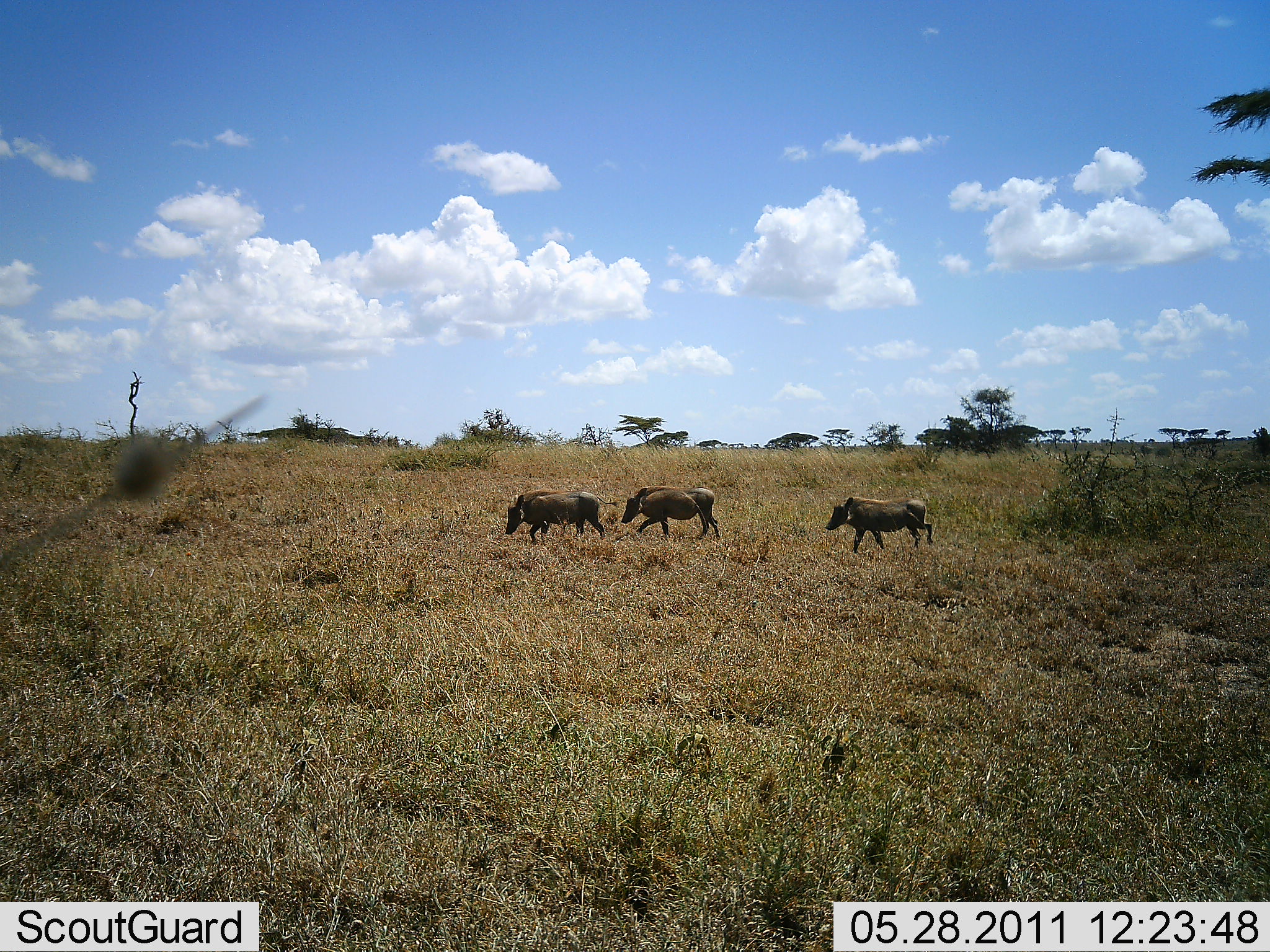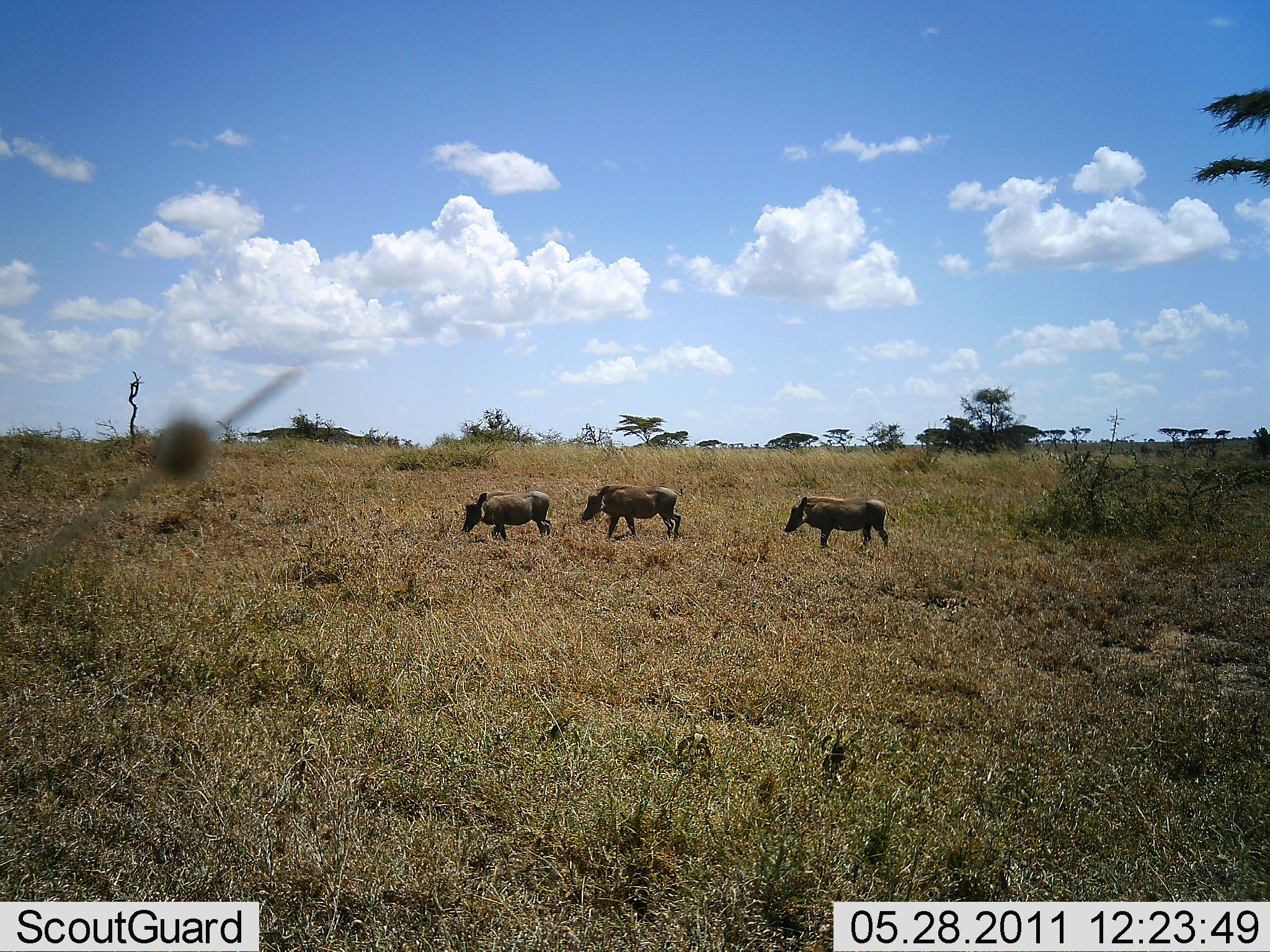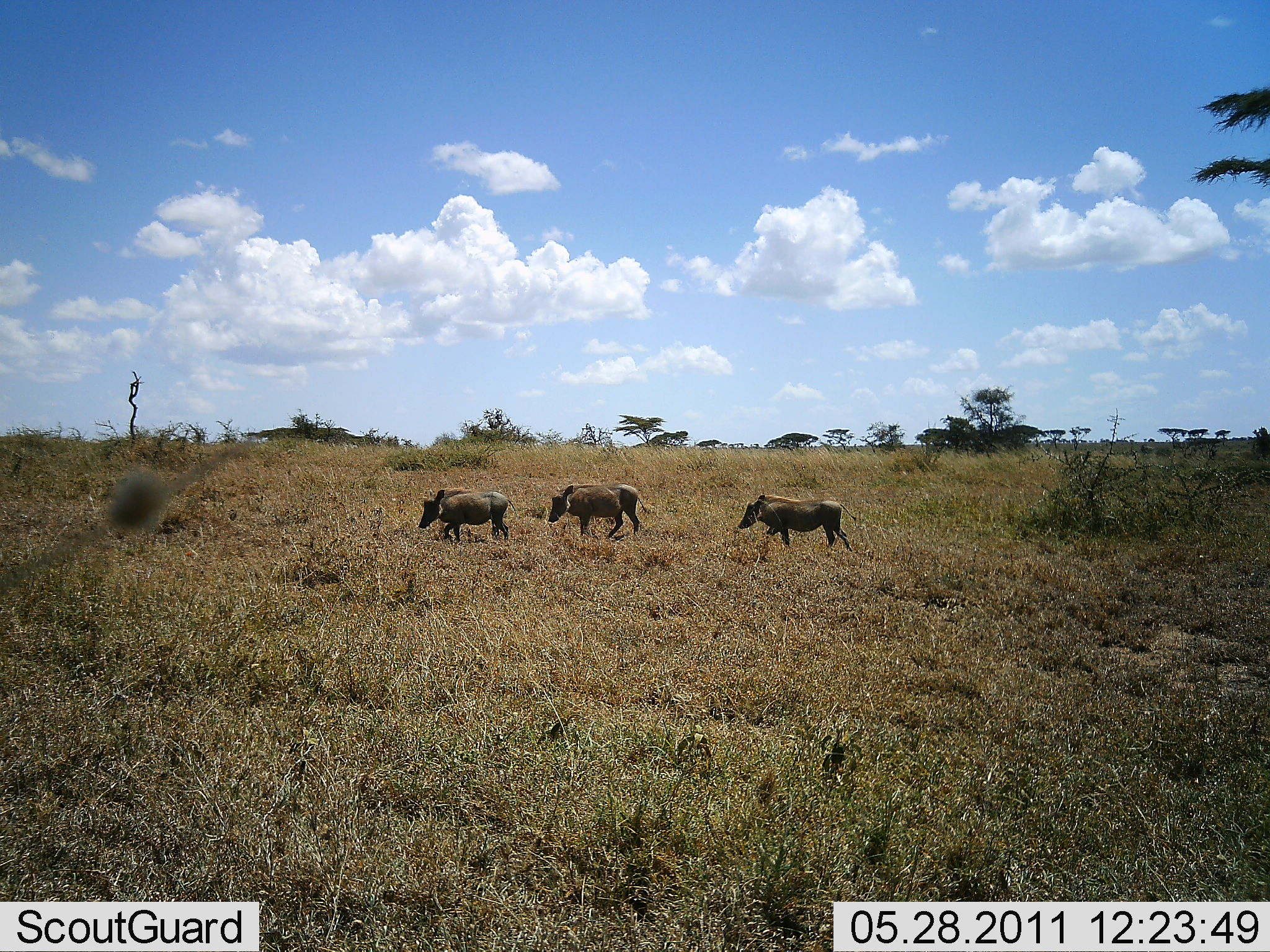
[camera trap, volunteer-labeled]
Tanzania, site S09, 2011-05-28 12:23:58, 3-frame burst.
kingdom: Animalia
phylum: Chordata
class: Mammalia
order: Artiodactyla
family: Suidae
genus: Phacochoerus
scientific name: Phacochoerus africanus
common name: warthog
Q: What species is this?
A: Warthog (Phacochoerus africanus).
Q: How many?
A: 3.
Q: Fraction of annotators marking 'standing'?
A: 9%.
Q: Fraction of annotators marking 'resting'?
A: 0%.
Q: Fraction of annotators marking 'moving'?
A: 91%.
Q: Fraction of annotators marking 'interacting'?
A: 0%.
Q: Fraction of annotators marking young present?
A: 0%.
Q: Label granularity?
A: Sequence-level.